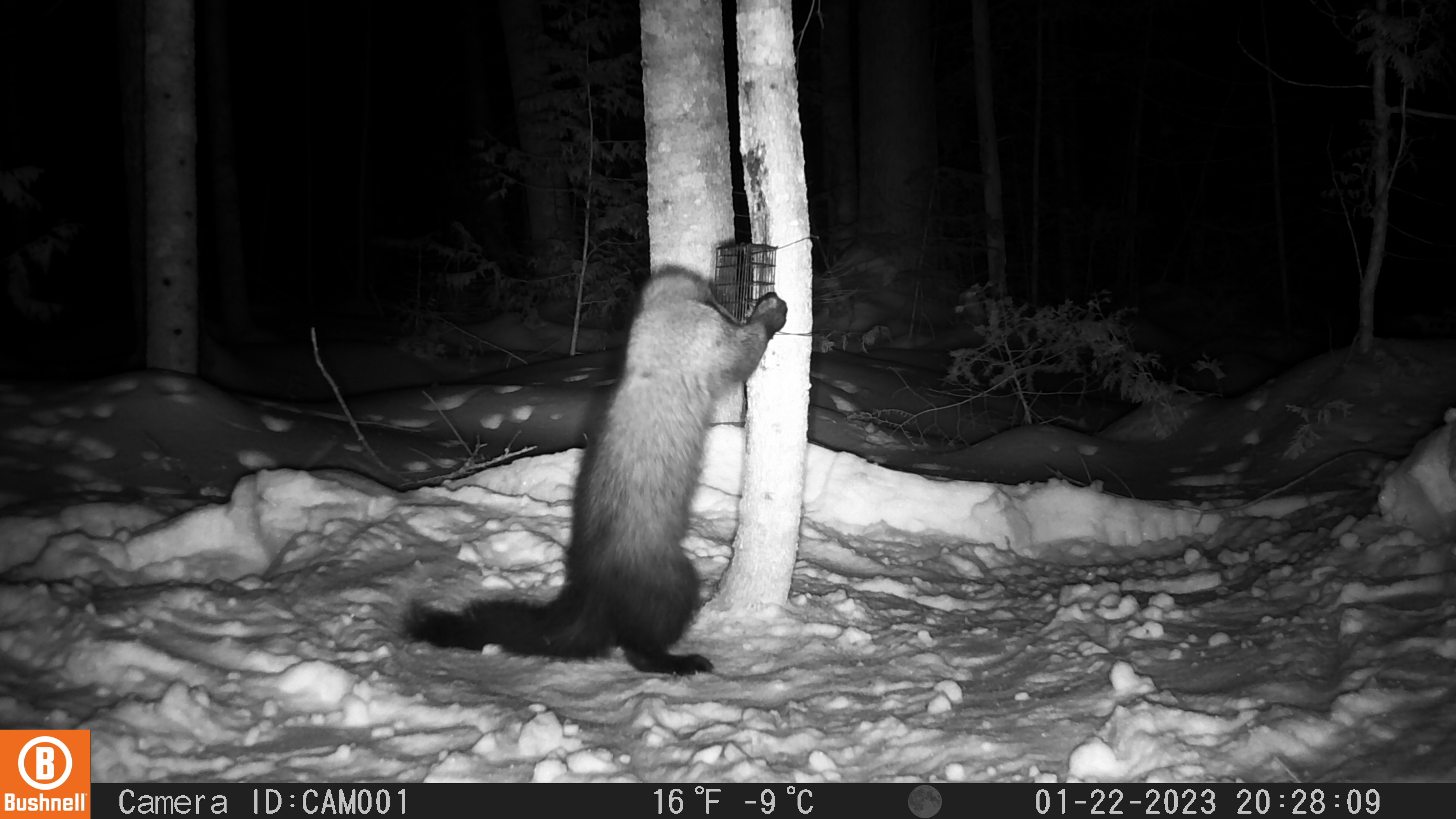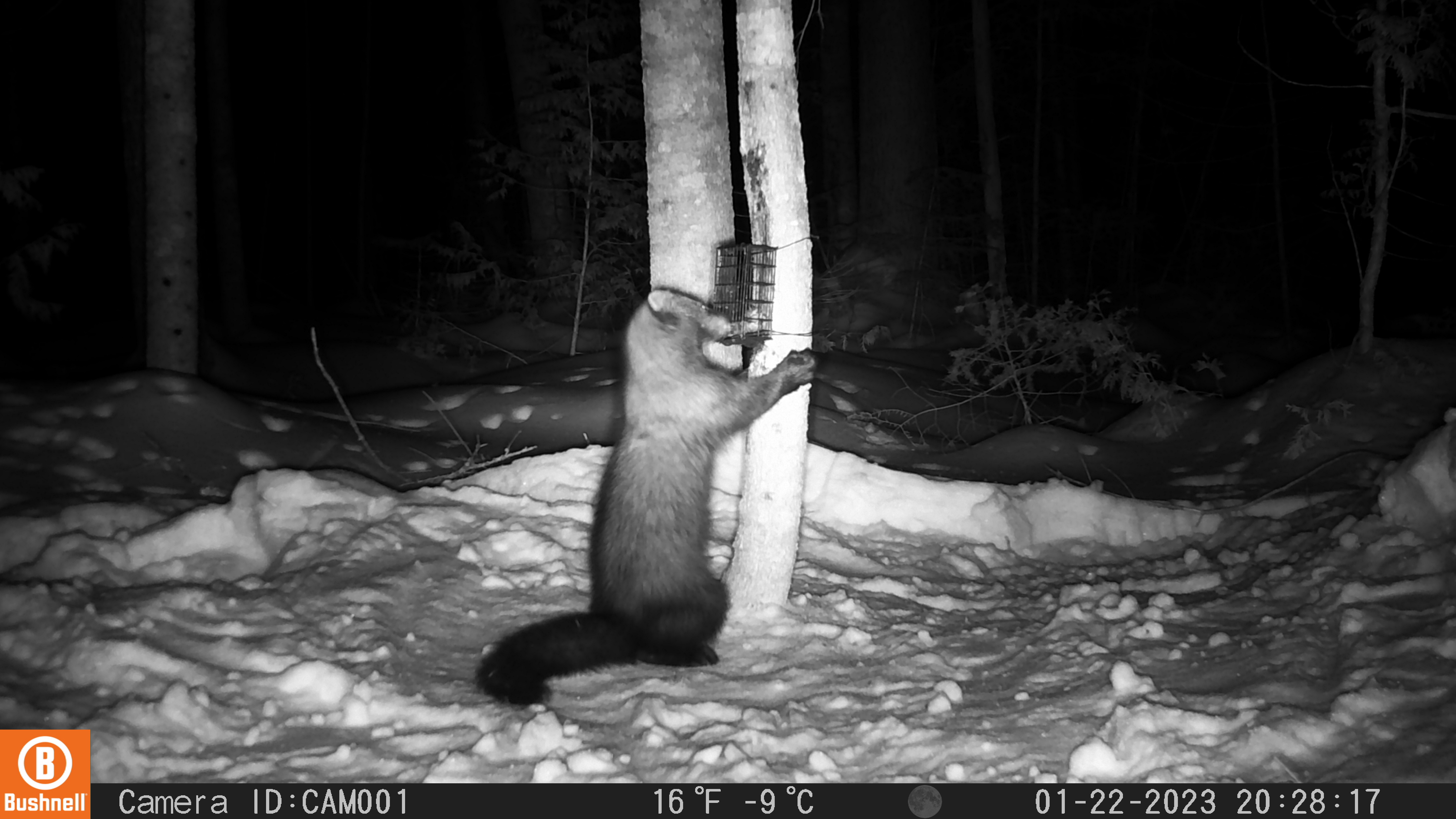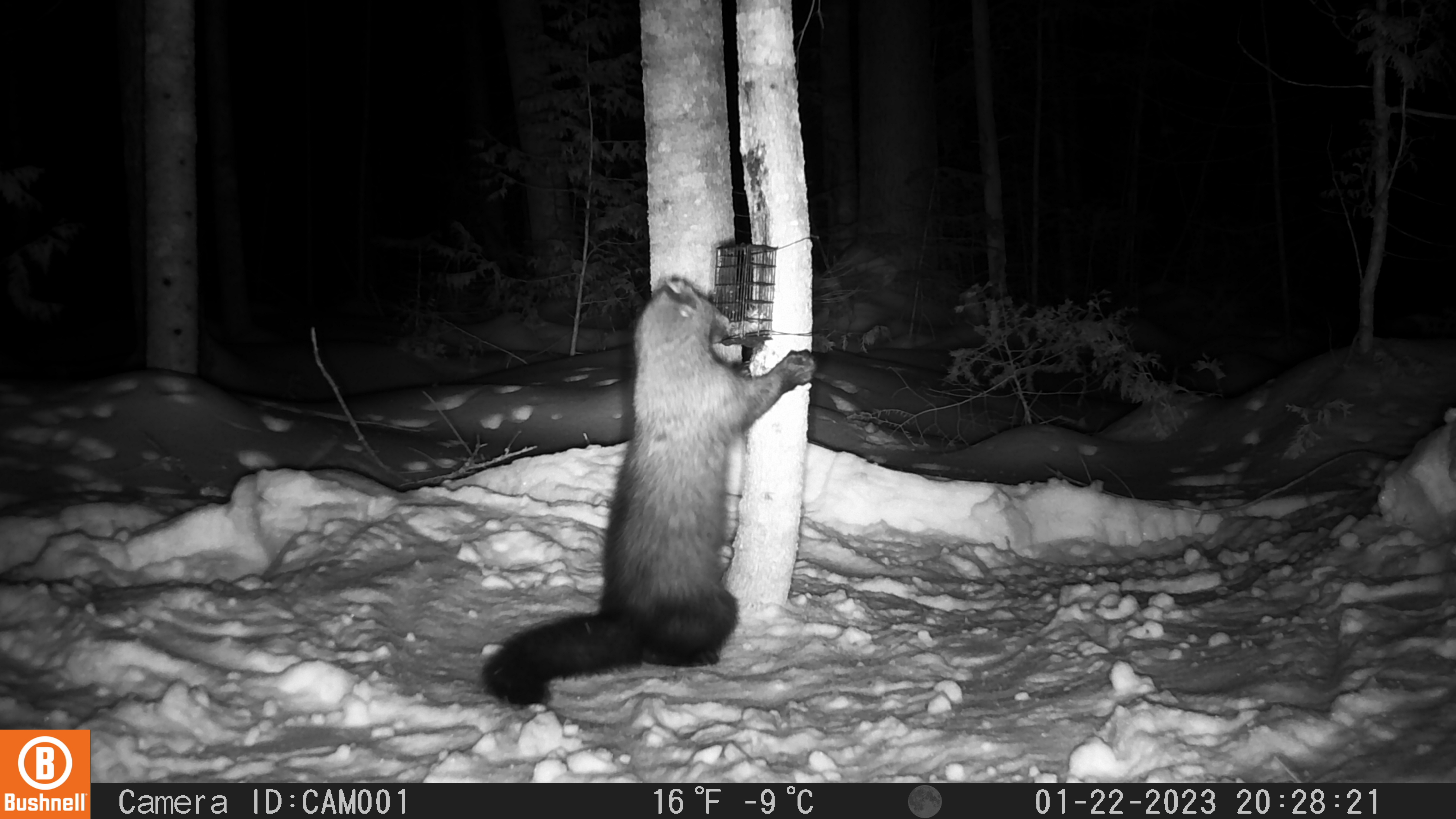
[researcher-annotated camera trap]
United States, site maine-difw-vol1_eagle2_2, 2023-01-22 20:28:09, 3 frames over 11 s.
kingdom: Animalia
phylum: Chordata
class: Mammalia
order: Carnivora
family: Mustelidae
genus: Pekania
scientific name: Pekania pennanti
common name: fisher